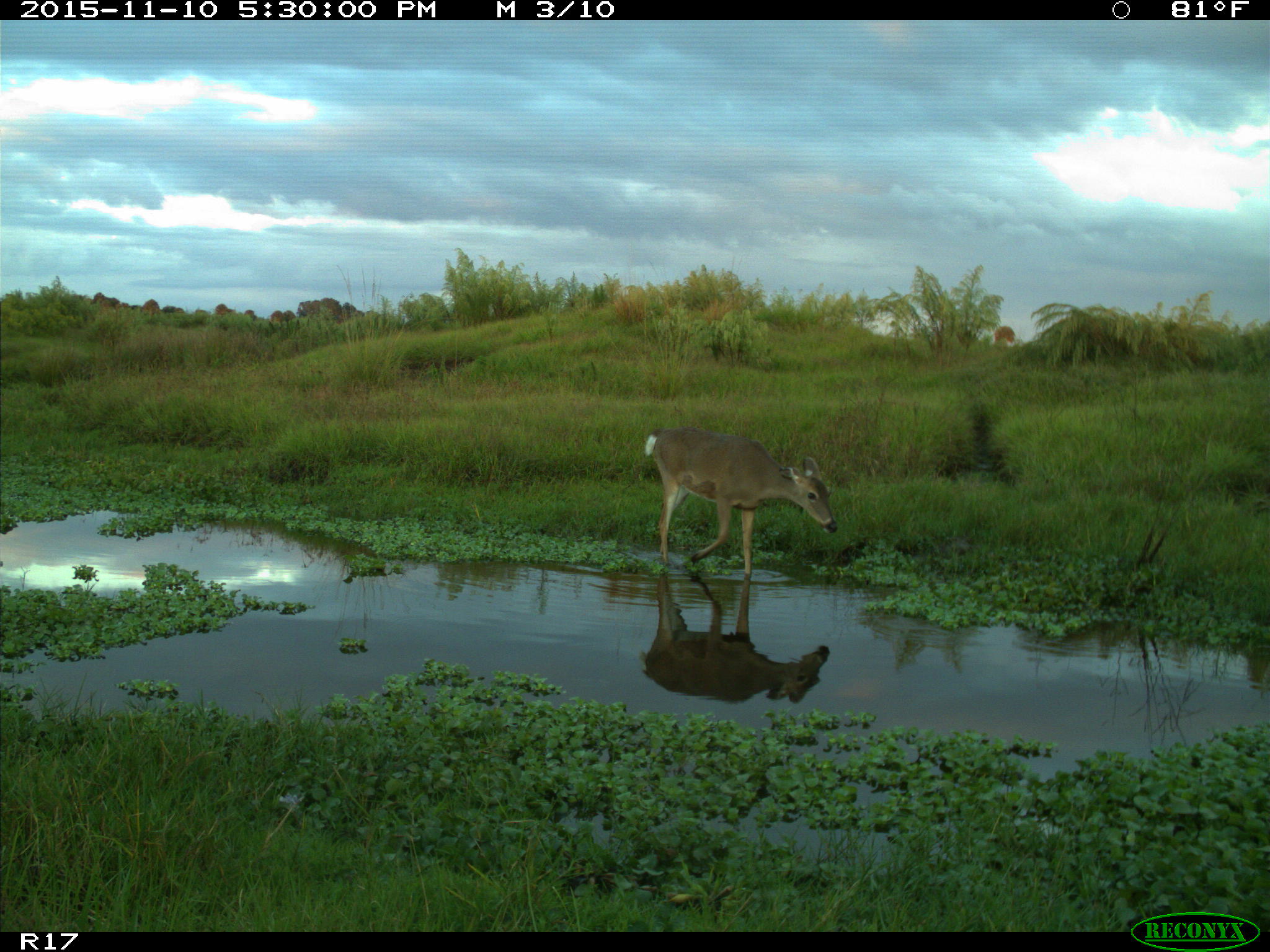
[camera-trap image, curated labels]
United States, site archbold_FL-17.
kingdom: Animalia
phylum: Chordata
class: Mammalia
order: Artiodactyla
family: Cervidae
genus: Odocoileus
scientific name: Odocoileus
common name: deer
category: unidentified deer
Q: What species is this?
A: Unidentified deer (deer) (Odocoileus).